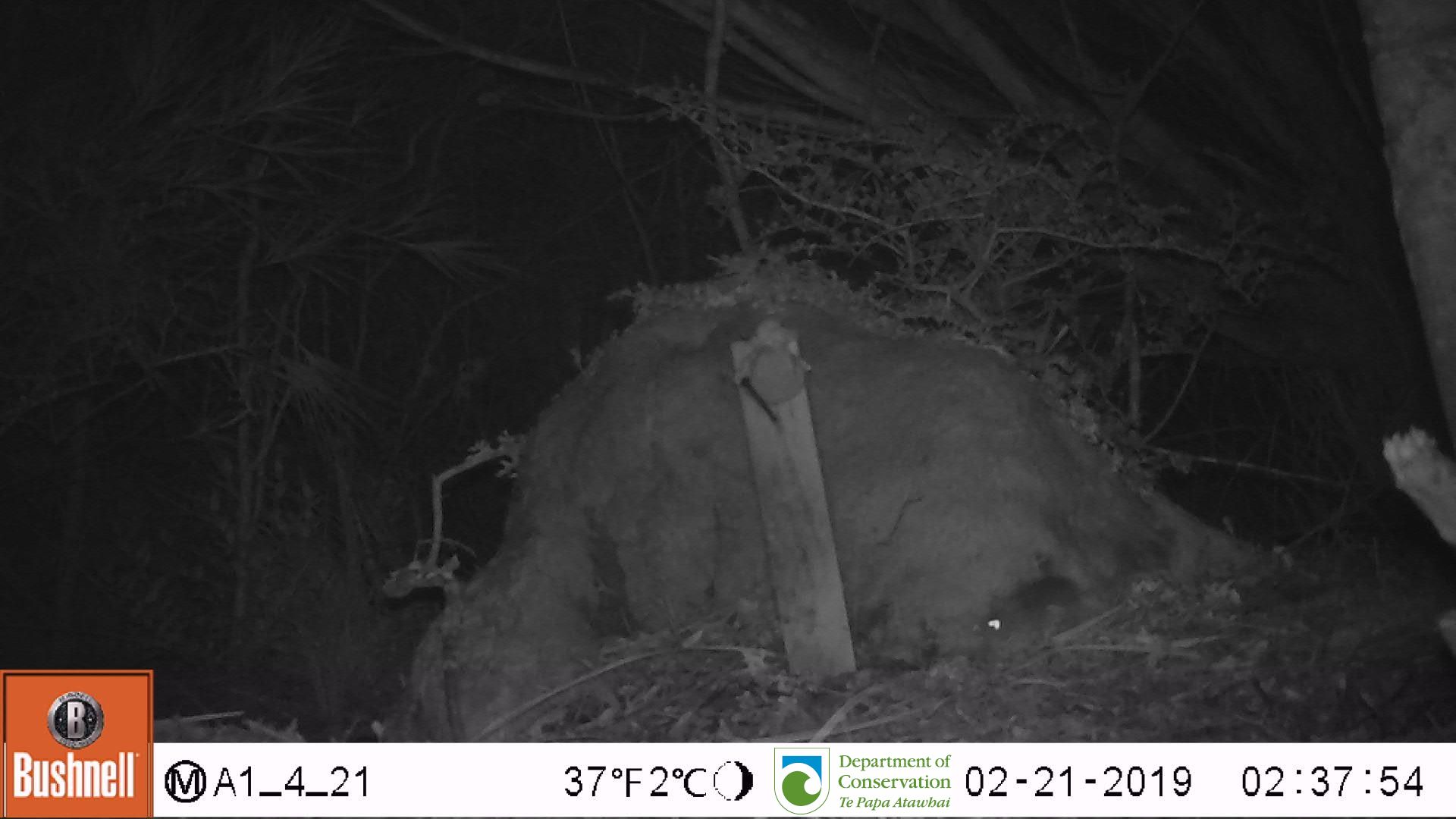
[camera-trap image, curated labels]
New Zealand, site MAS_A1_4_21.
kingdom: Animalia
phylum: Chordata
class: Mammalia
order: Rodentia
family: Muridae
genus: Mus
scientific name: Mus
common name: mouse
Mouse (Mus).